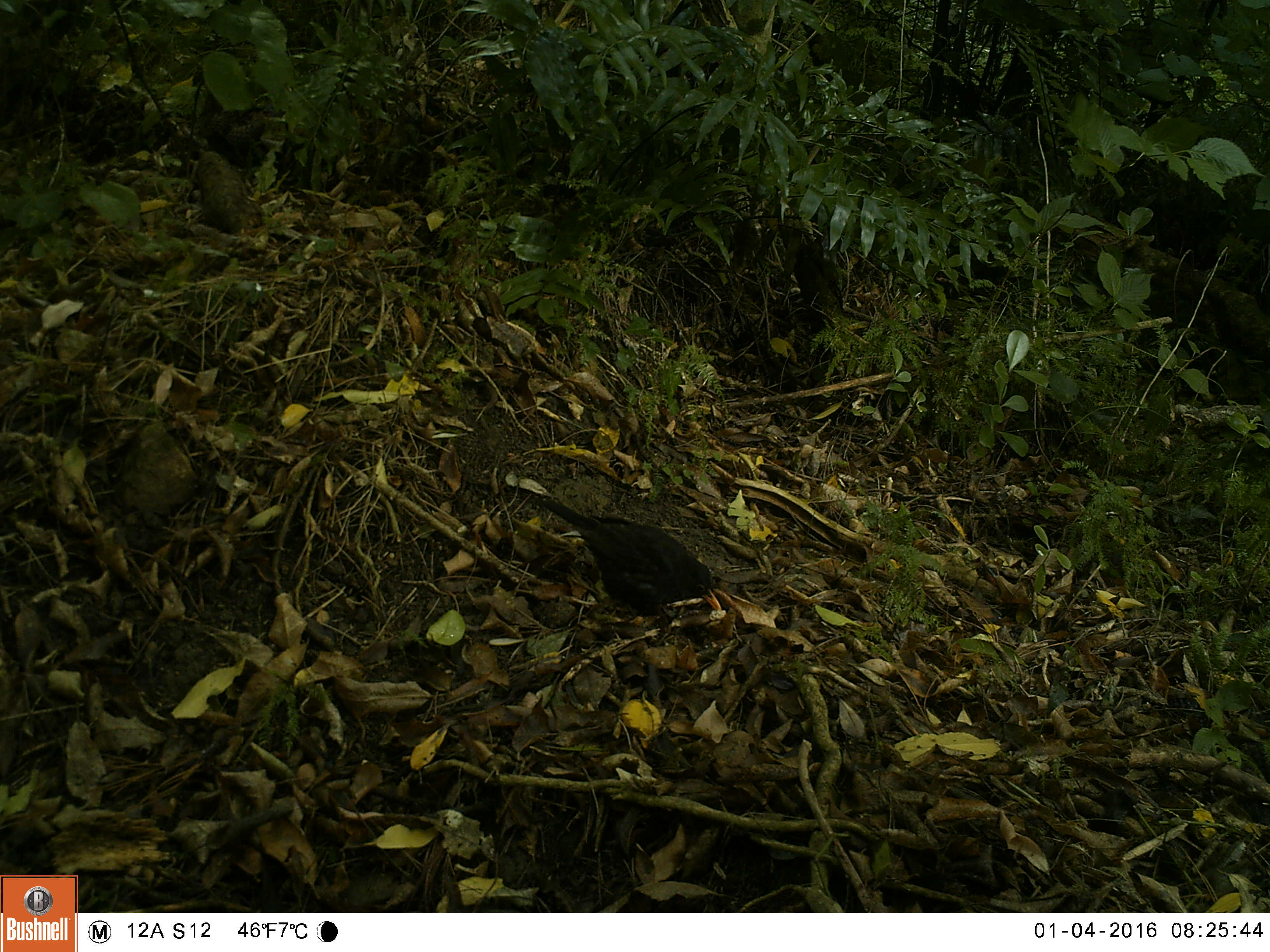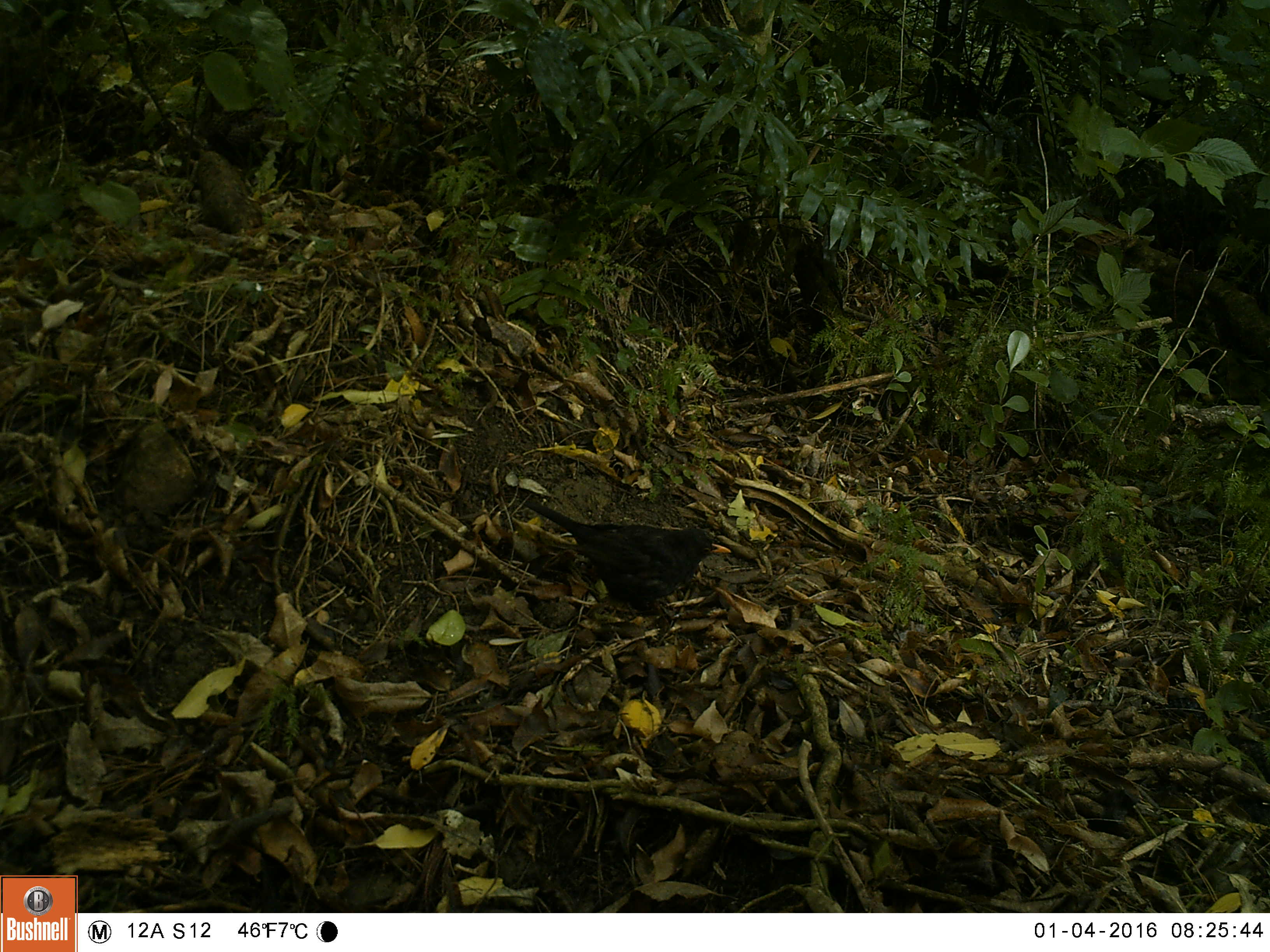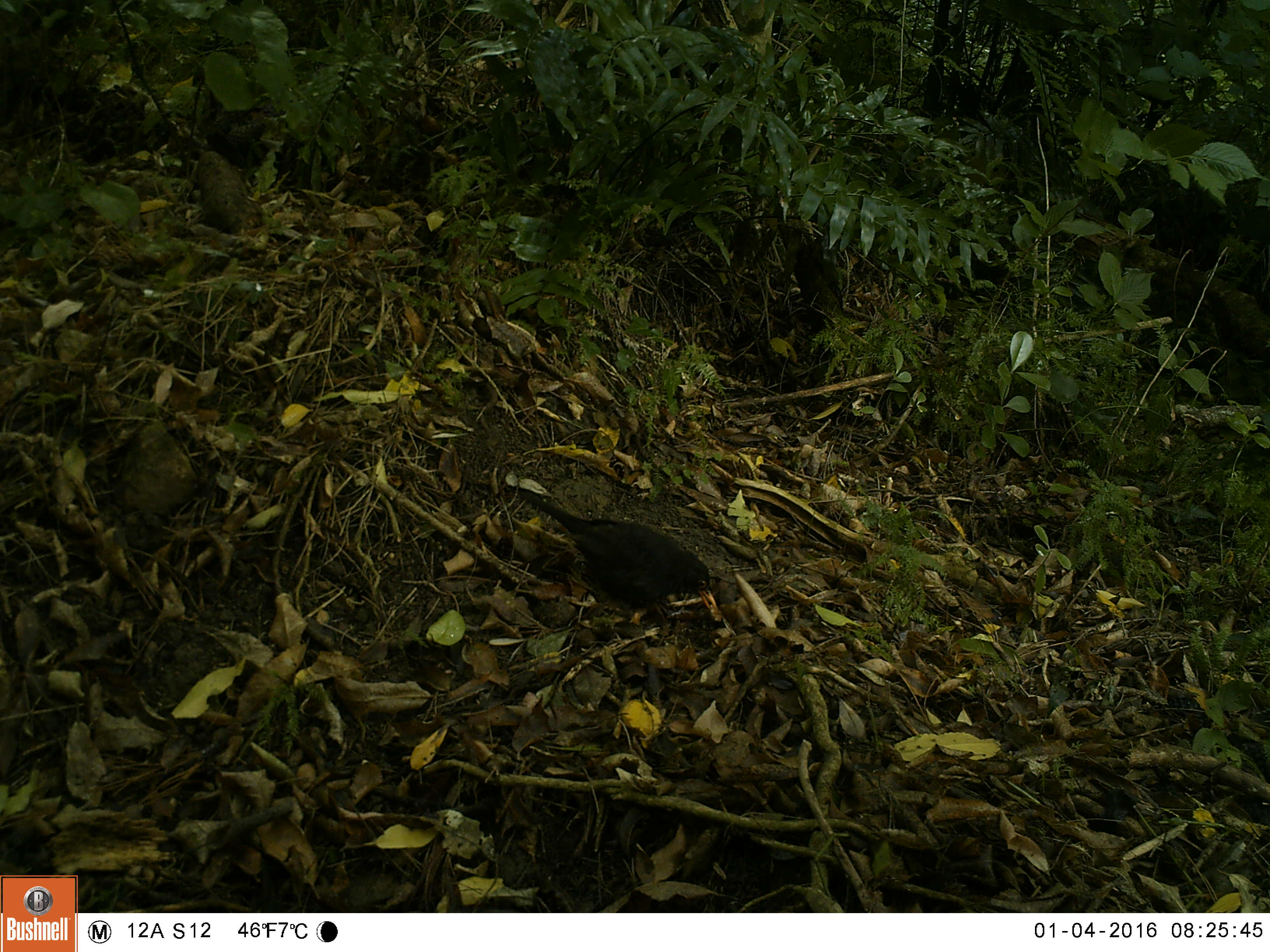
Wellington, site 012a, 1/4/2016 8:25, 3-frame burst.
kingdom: Animalia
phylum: Chordata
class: Aves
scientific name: Aves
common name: bird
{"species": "bird (Aves)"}